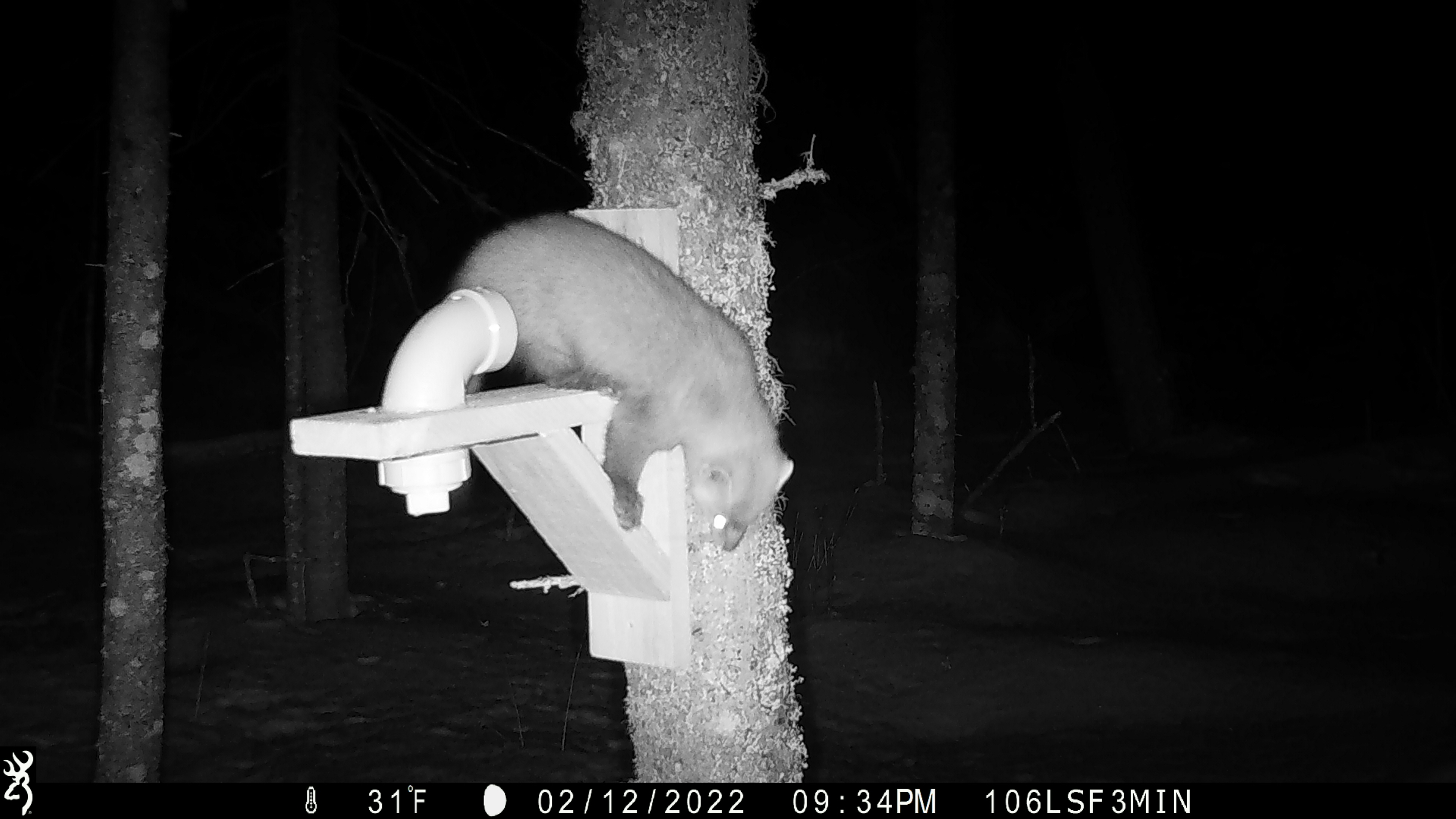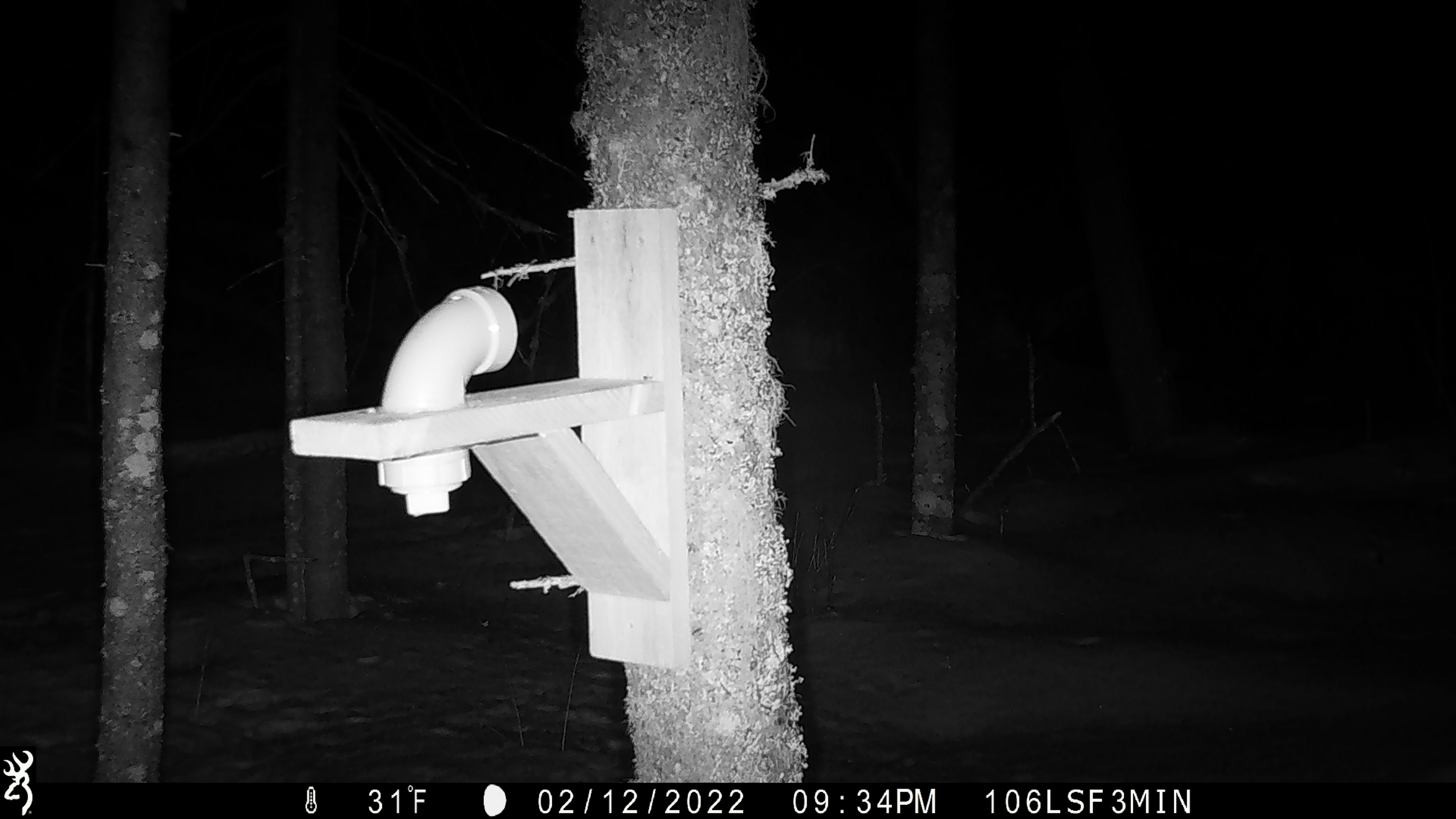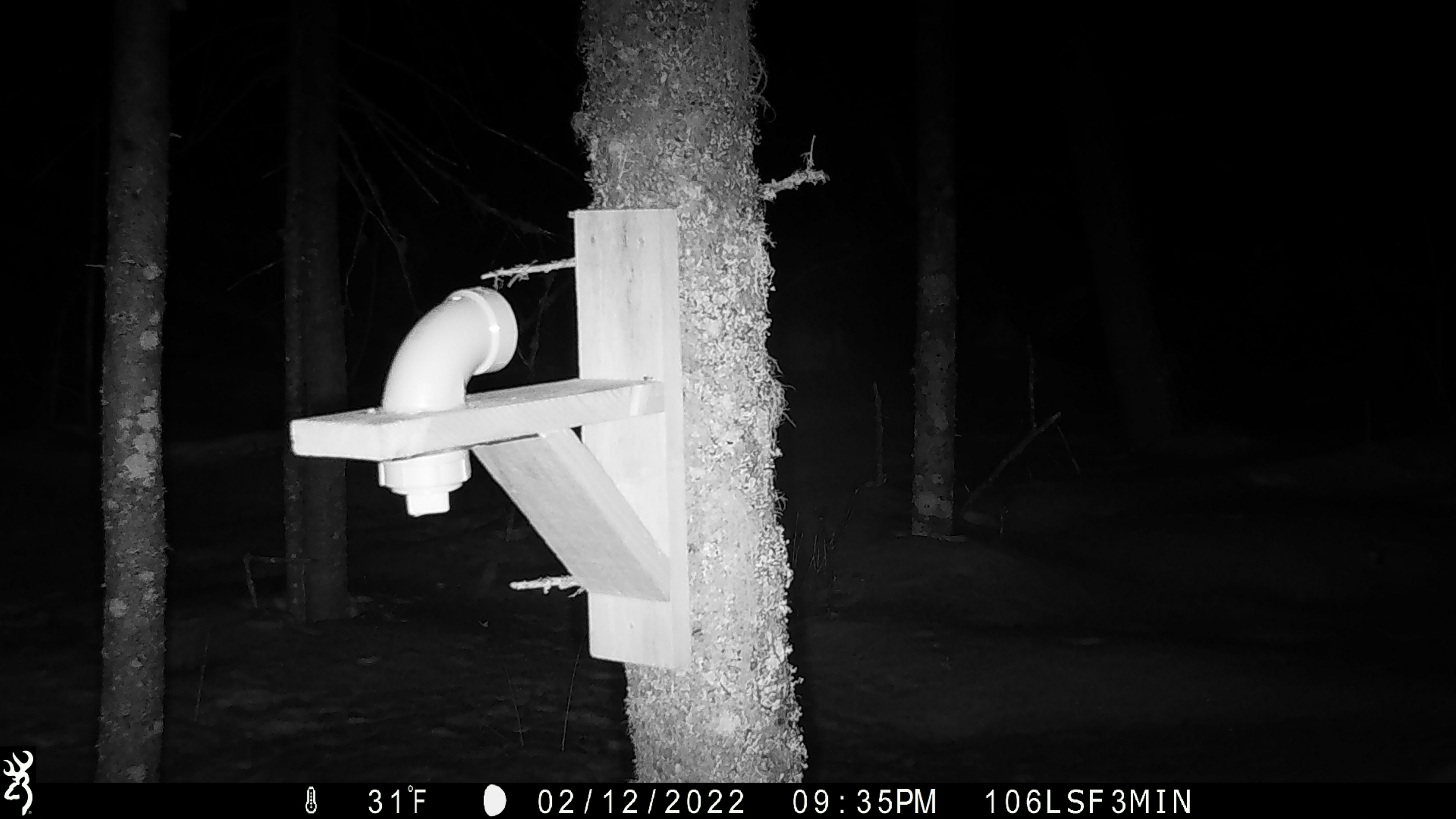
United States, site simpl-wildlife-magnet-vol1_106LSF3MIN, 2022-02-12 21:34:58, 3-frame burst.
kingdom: Animalia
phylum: Chordata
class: Mammalia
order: Carnivora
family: Mustelidae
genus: Martes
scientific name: Martes americana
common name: american marten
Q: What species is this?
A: American marten (Martes americana).